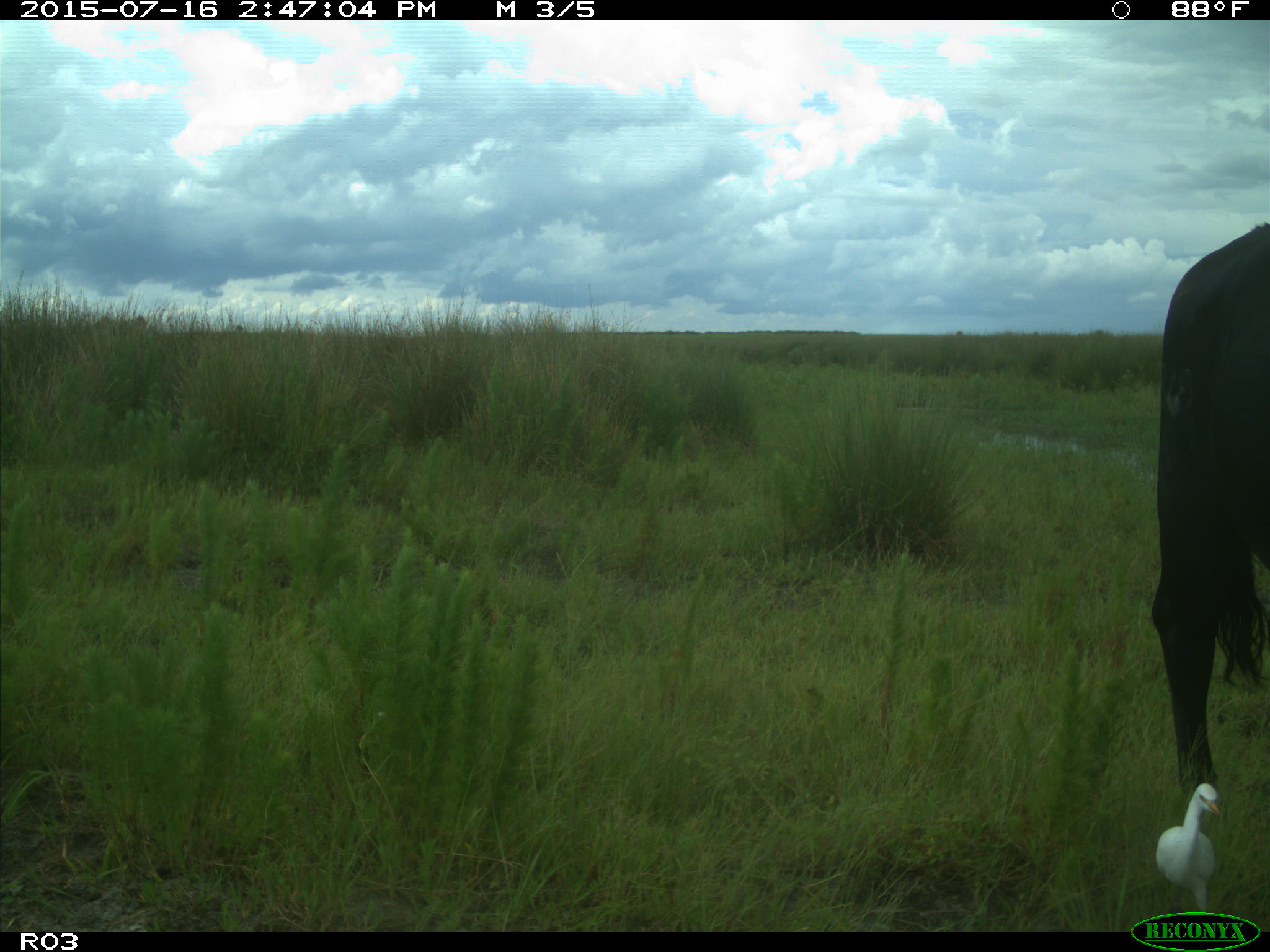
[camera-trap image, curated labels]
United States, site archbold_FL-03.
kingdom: Animalia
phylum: Chordata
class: Mammalia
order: Artiodactyla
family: Bovidae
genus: Bos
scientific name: Bos taurus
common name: domestic cow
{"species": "Bos taurus (domestic cow)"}